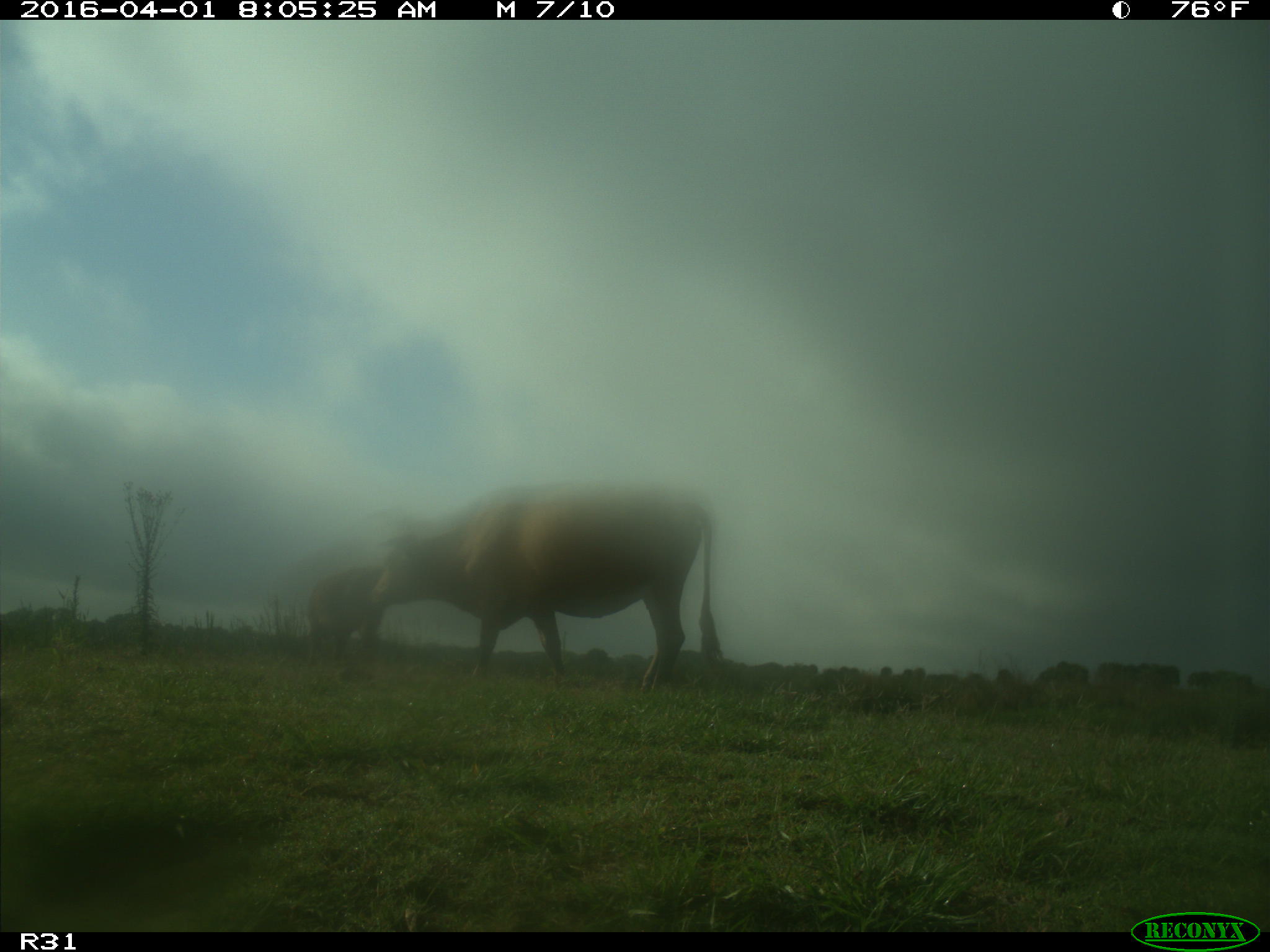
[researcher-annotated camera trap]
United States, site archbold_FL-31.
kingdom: Animalia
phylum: Chordata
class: Mammalia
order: Artiodactyla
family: Bovidae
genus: Bos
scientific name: Bos taurus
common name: domestic cow